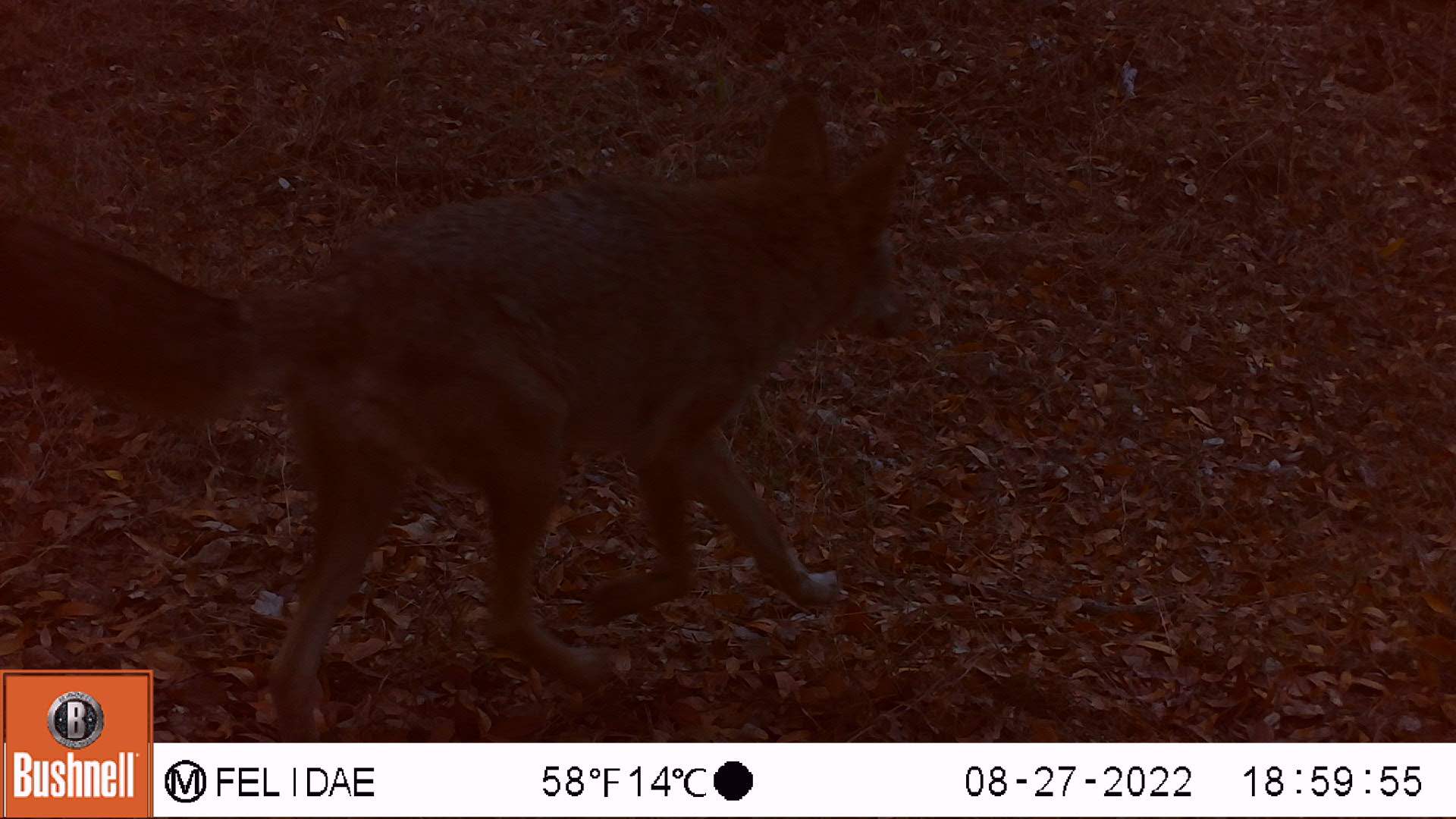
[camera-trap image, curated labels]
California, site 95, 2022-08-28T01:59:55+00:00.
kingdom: Animalia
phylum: Chordata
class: Mammalia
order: Carnivora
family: Canidae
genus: Canis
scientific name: Canis latrans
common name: coyote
Coyote (Canis latrans).